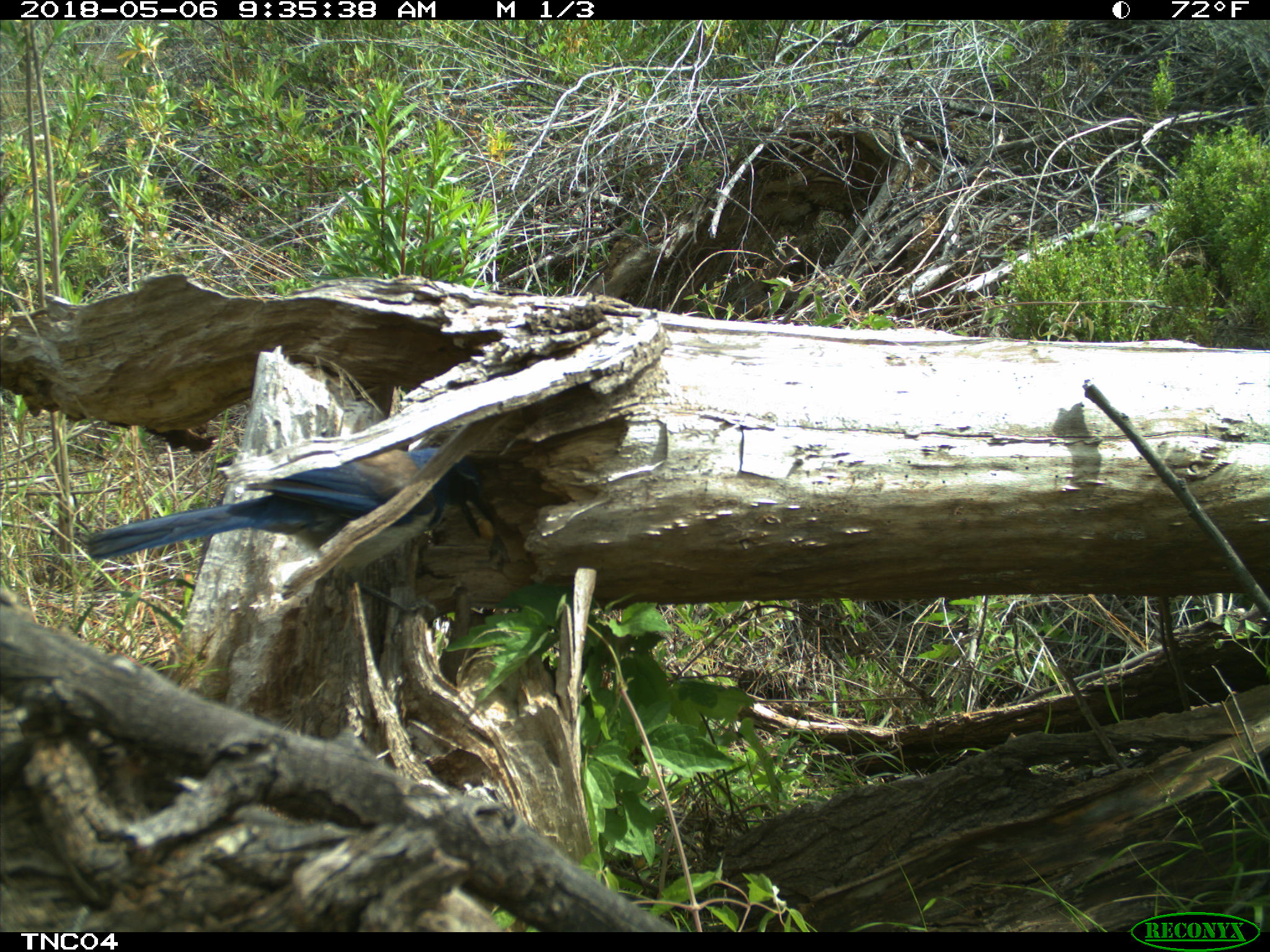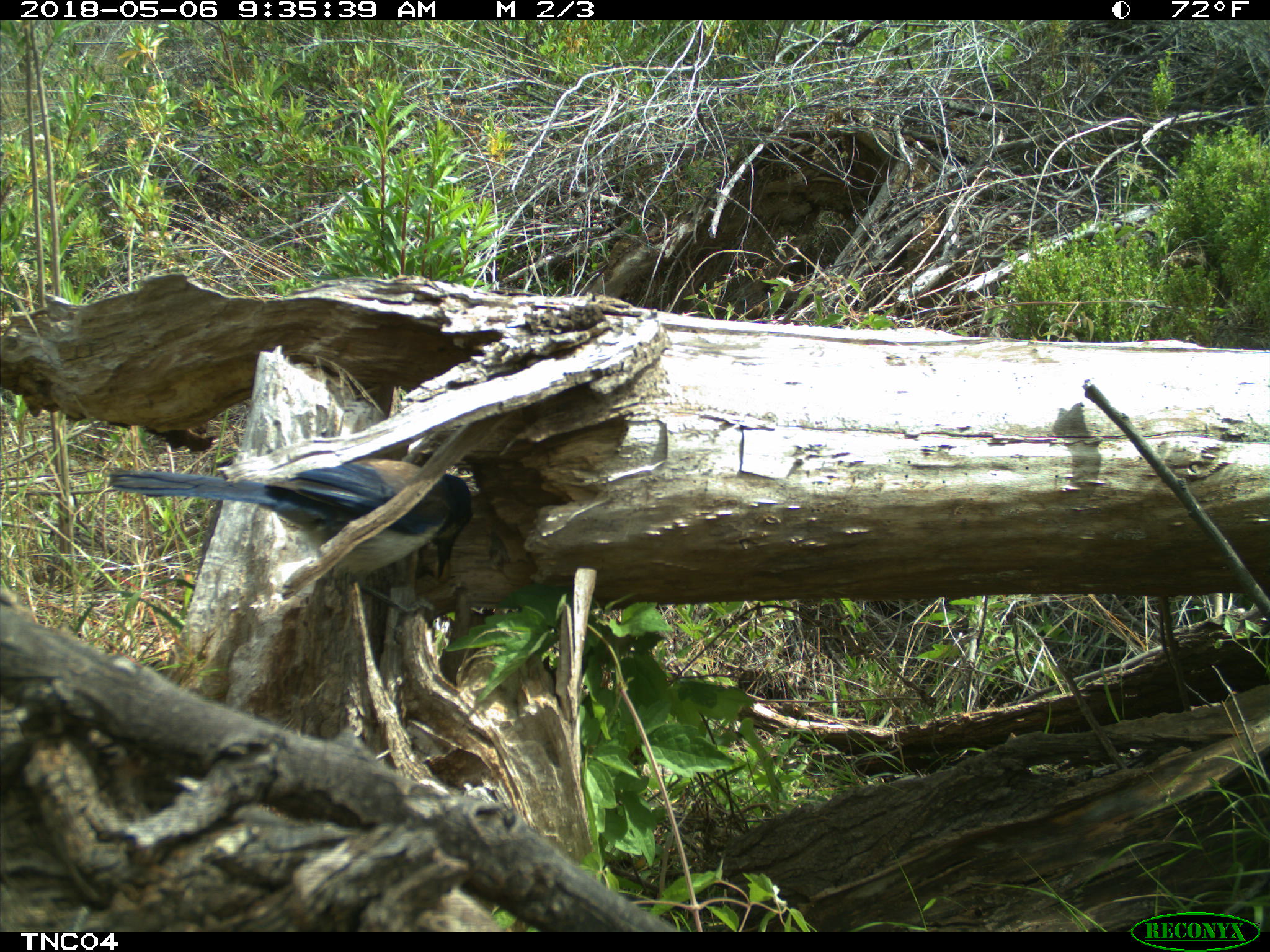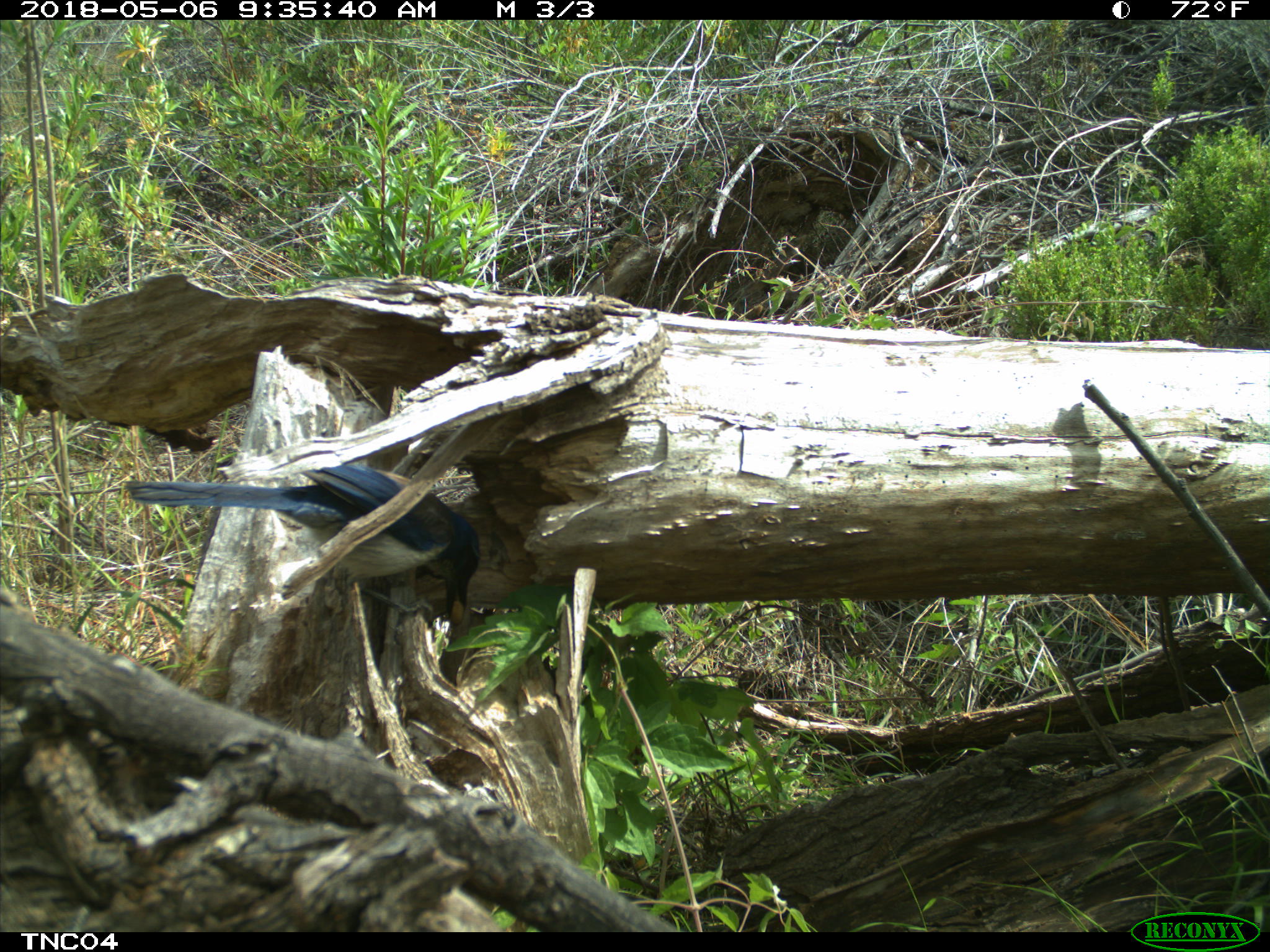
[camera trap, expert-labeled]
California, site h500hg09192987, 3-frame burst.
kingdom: Animalia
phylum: Chordata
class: Aves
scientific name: Aves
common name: bird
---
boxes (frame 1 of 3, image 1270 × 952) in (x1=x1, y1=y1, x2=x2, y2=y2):
bird: (x1=84, y1=439, x2=498, y2=563)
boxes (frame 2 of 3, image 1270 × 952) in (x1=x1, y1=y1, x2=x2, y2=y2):
bird: (x1=107, y1=457, x2=473, y2=616)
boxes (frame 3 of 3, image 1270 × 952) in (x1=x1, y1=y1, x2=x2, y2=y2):
bird: (x1=125, y1=446, x2=482, y2=618)